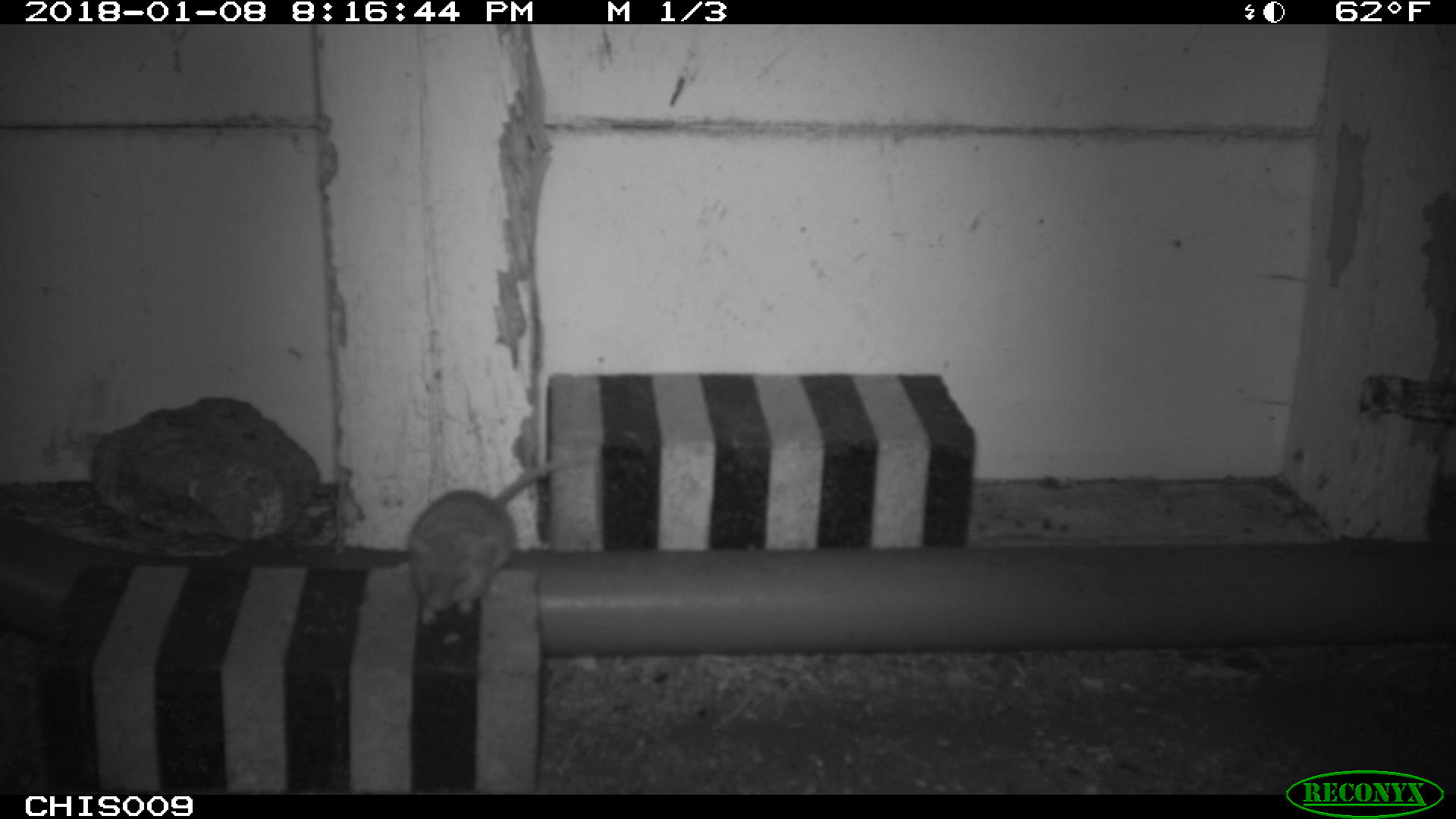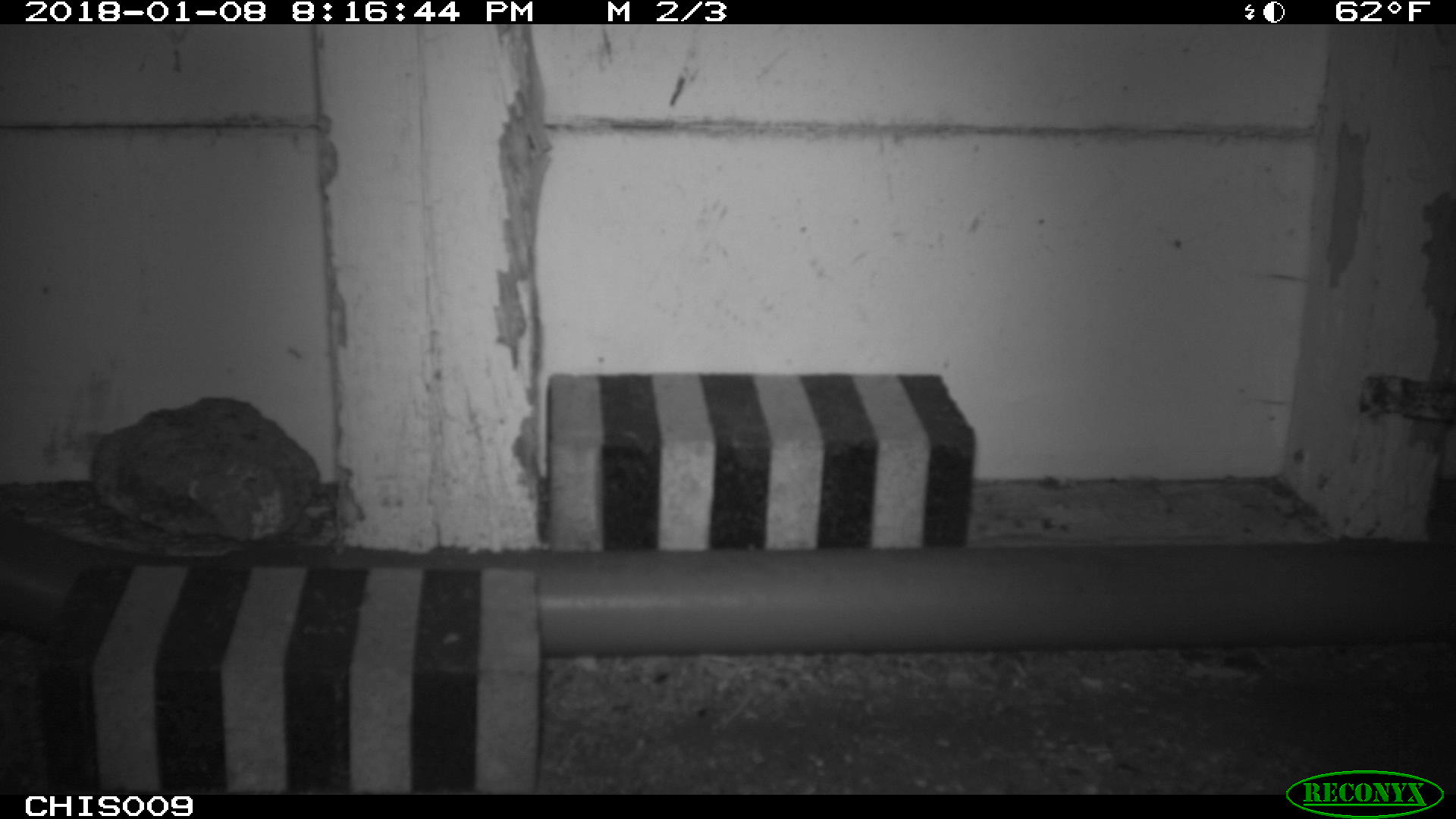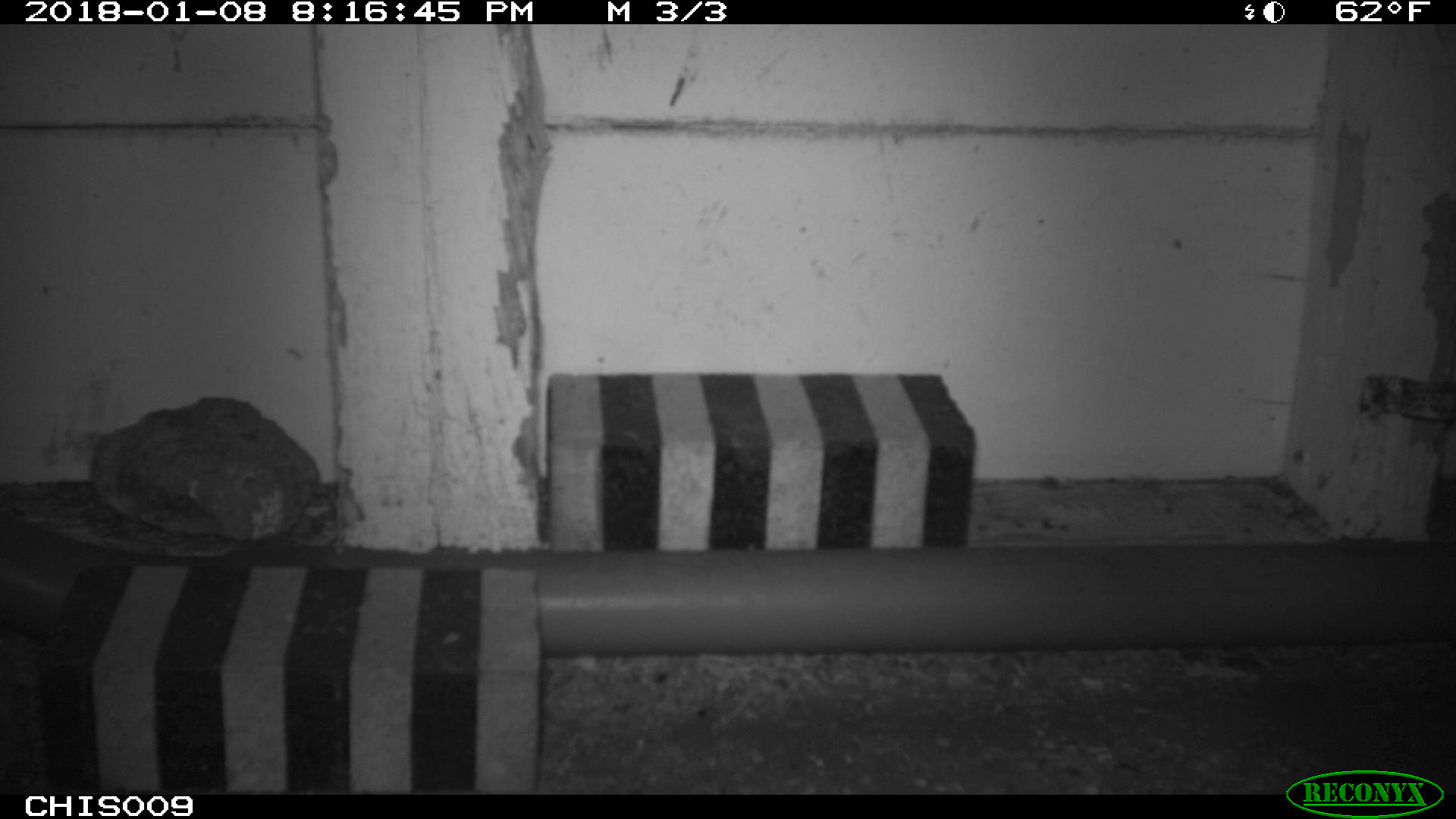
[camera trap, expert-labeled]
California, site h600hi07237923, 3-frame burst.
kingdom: Animalia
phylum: Chordata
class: Mammalia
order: Rodentia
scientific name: Rodentia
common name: rodent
Rodent (Rodentia).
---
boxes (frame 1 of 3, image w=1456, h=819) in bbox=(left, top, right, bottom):
rodent: bbox=(406, 450, 594, 624)